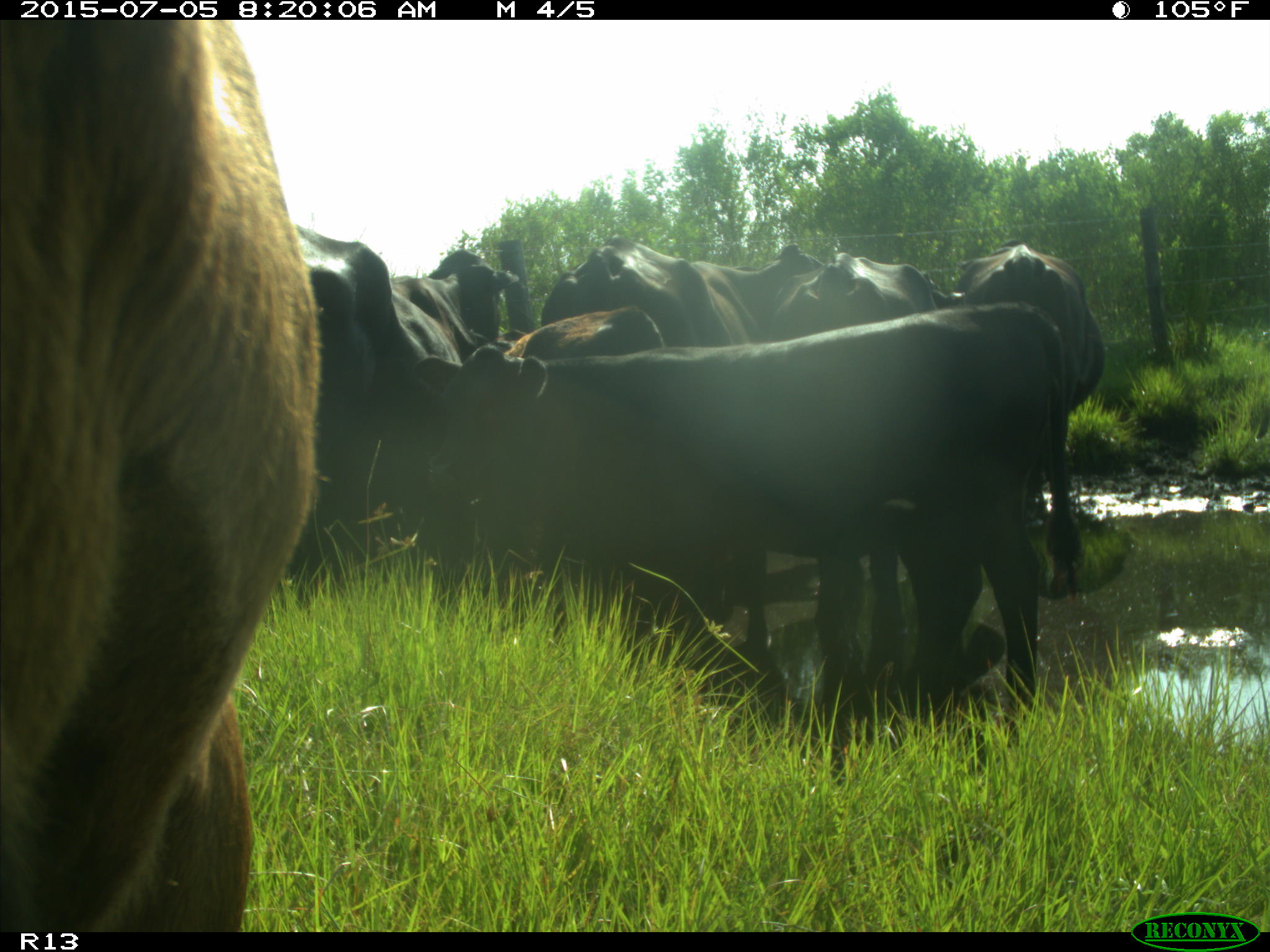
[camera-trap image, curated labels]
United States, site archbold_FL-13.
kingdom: Animalia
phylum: Chordata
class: Mammalia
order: Artiodactyla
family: Bovidae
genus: Bos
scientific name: Bos taurus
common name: domestic cow